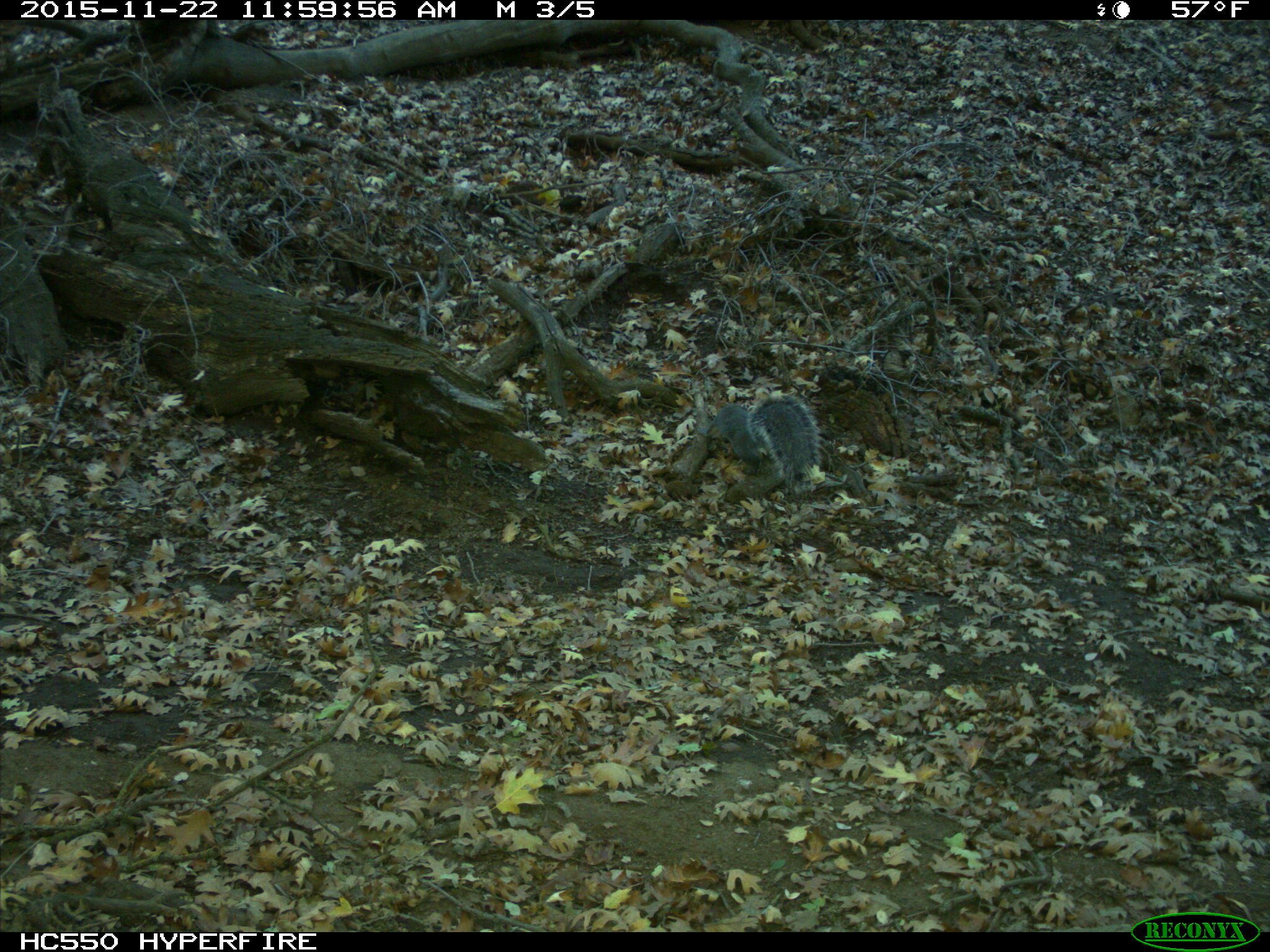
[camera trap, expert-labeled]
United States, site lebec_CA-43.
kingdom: Animalia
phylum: Chordata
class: Mammalia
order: Rodentia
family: Sciuridae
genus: Sciurus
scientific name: Sciurus carolinensis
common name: eastern gray squirrel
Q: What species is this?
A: Sciurus carolinensis (eastern gray squirrel).